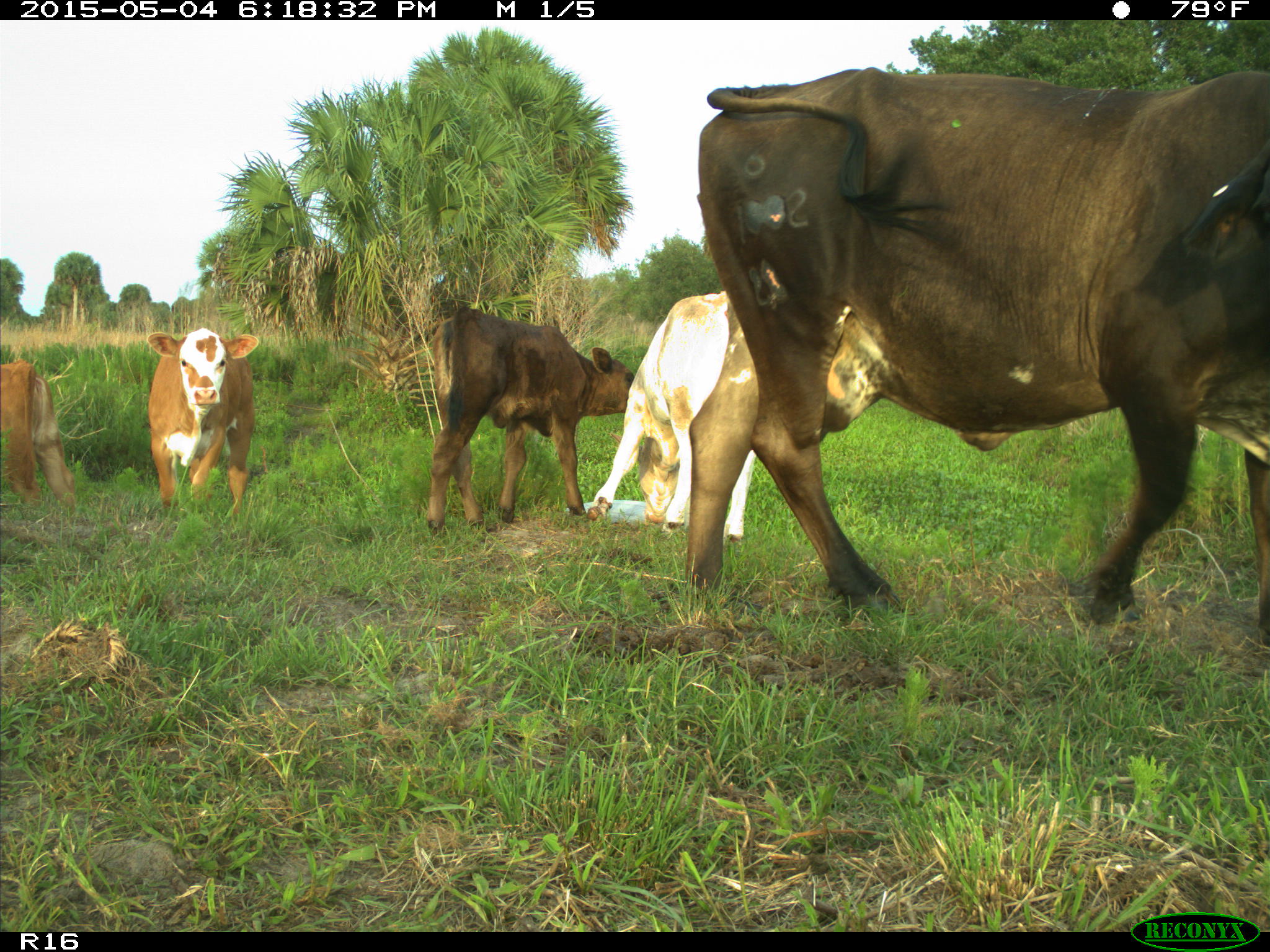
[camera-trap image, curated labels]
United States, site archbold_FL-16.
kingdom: Animalia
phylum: Chordata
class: Mammalia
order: Artiodactyla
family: Bovidae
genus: Bos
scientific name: Bos taurus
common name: domestic cow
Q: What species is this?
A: Bos taurus (domestic cow).